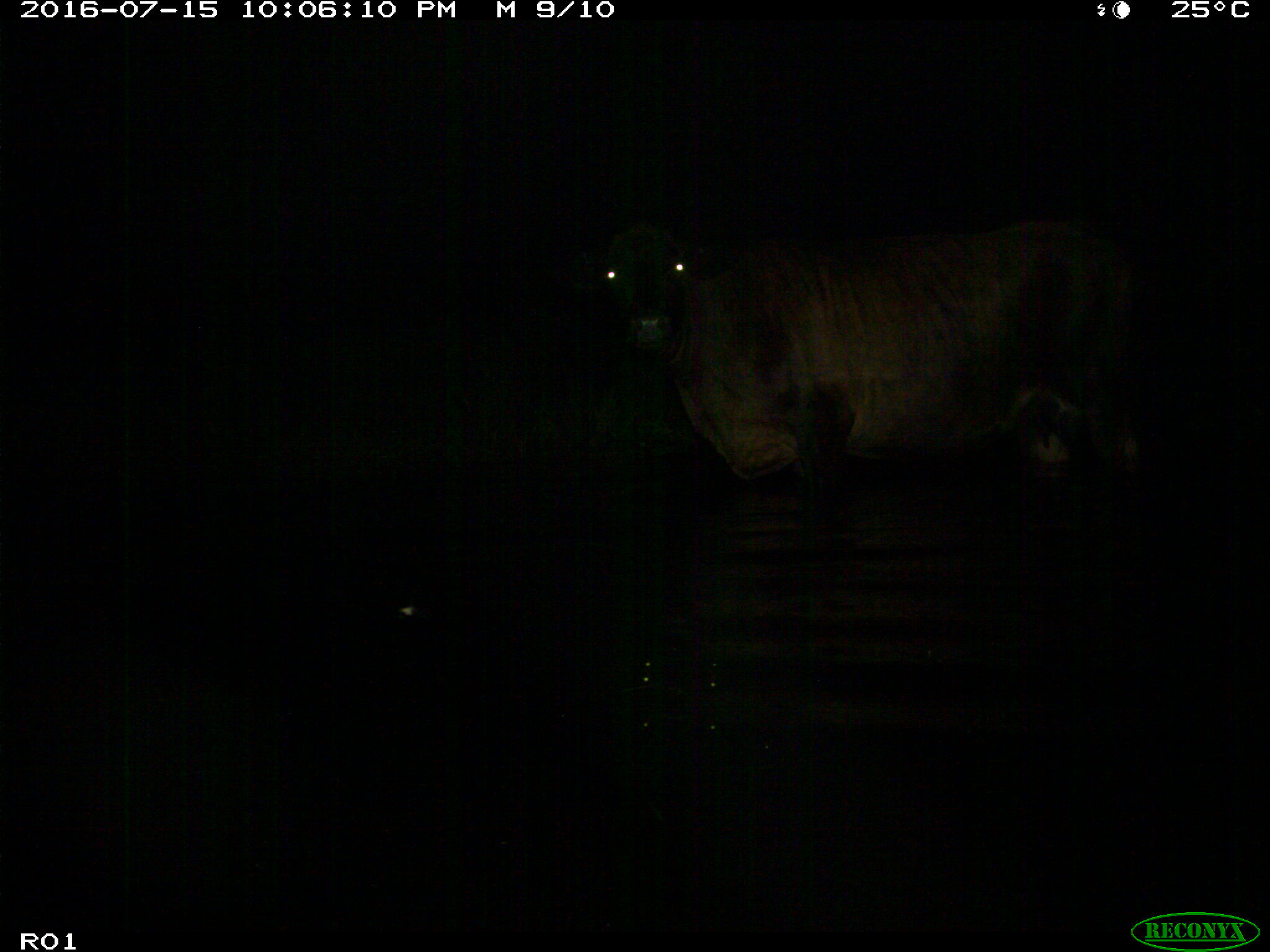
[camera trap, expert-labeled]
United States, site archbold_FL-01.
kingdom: Animalia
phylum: Chordata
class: Mammalia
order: Artiodactyla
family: Bovidae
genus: Bos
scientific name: Bos taurus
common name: domestic cow